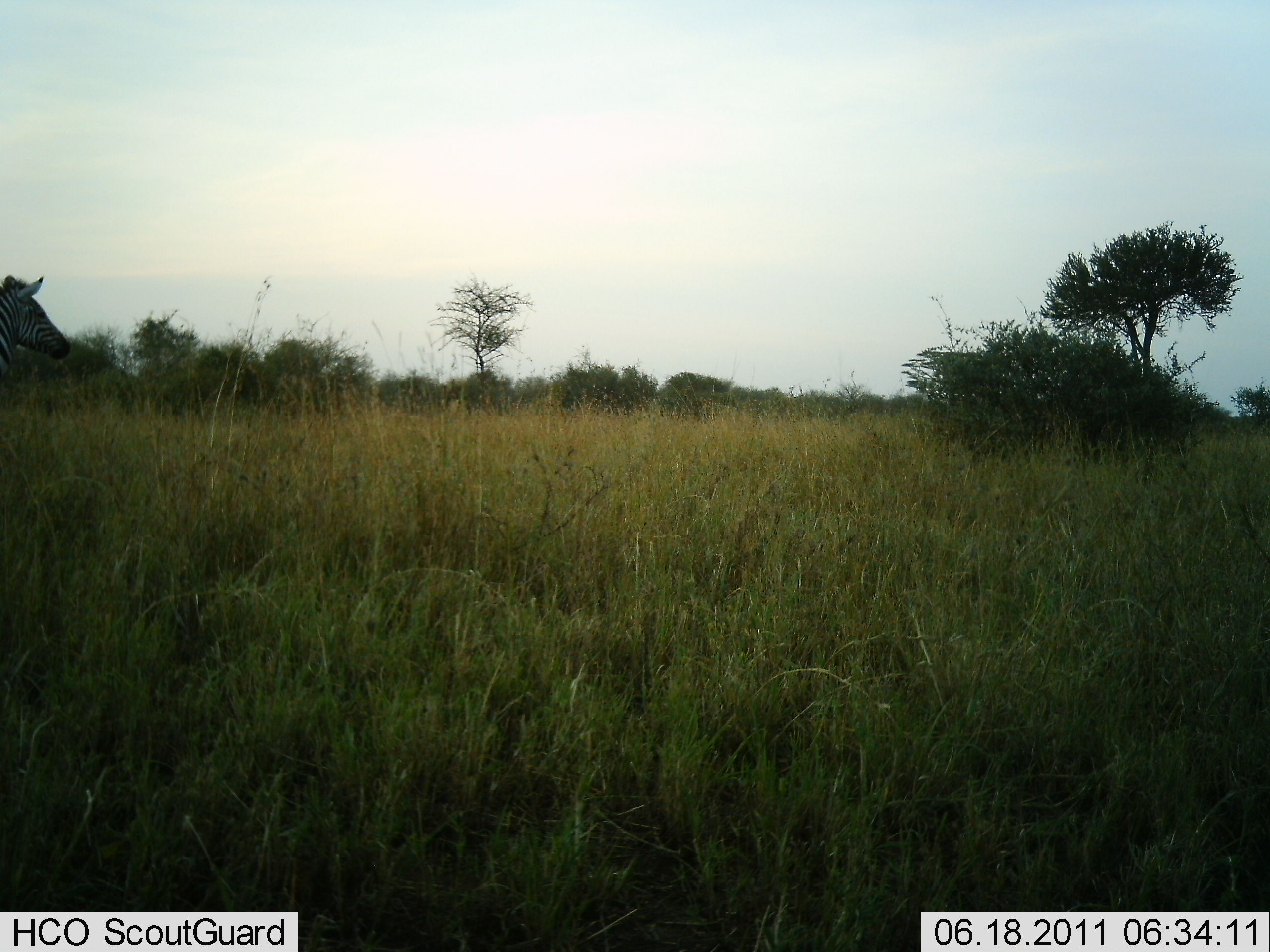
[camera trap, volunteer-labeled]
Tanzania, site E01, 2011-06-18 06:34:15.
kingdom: Animalia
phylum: Chordata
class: Mammalia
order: Perissodactyla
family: Equidae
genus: Equus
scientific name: Equus quagga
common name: plains zebra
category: zebra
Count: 1.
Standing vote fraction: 80%.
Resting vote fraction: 0%.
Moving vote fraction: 30%.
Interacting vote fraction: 0%.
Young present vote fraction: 0%.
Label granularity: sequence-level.